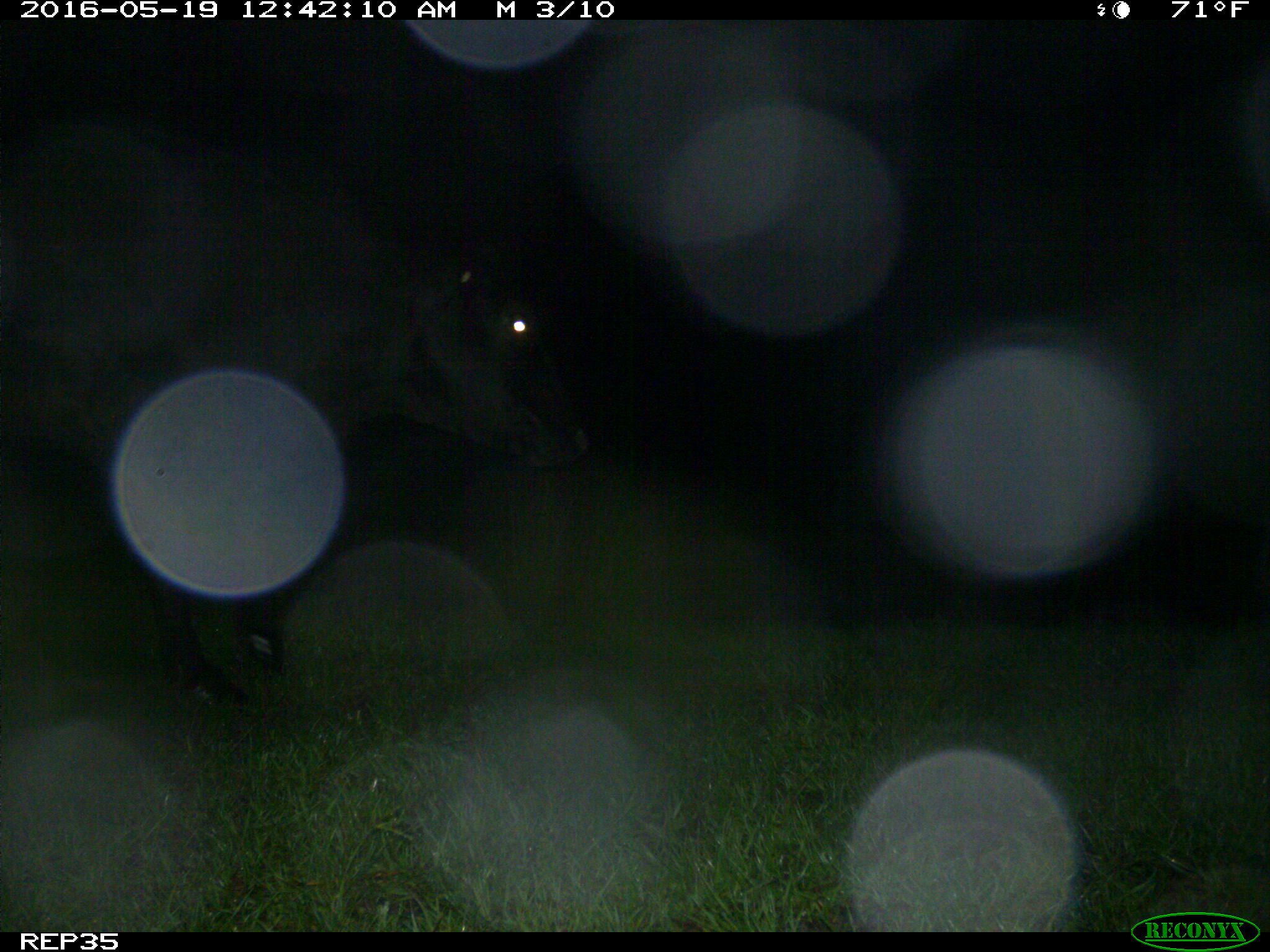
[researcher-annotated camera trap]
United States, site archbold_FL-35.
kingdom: Animalia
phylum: Chordata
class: Mammalia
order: Artiodactyla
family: Bovidae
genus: Bos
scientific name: Bos taurus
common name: domestic cow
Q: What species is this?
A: Bos taurus (domestic cow).